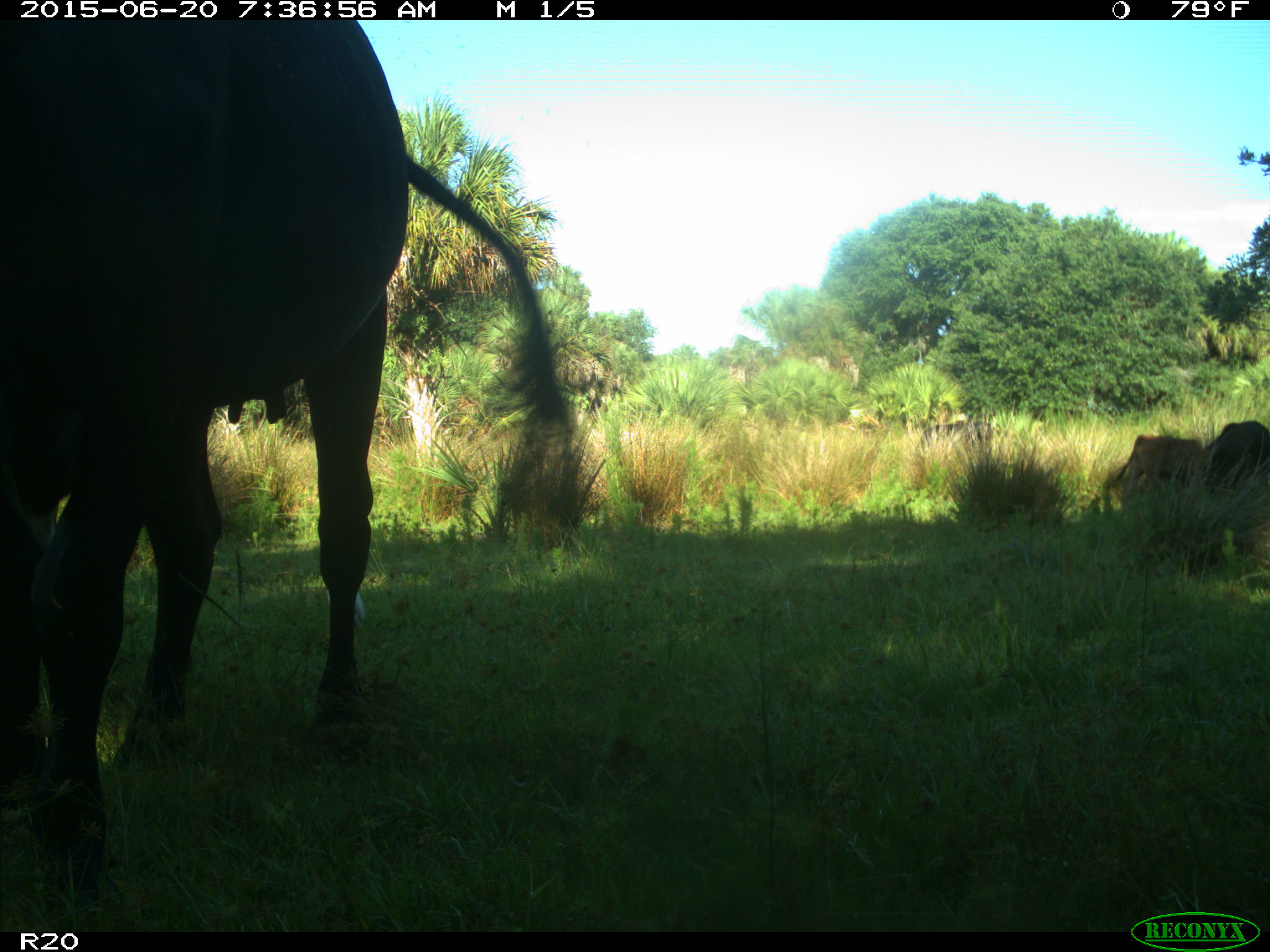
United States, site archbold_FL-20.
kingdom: Animalia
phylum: Chordata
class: Mammalia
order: Artiodactyla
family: Bovidae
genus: Bos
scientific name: Bos taurus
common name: domestic cow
Bos taurus (domestic cow).